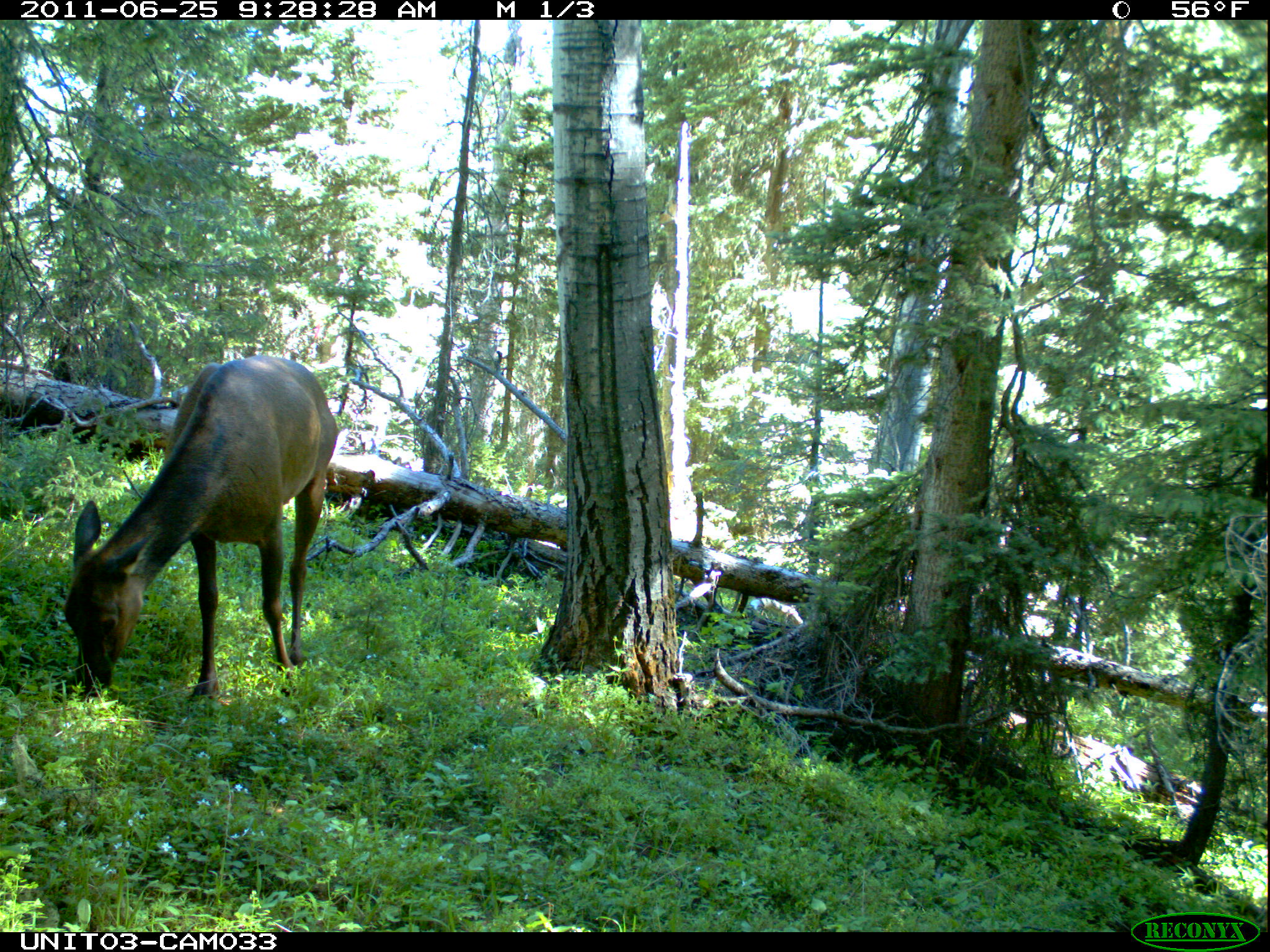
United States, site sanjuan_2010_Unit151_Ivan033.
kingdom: Animalia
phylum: Chordata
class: Mammalia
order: Artiodactyla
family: Cervidae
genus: Cervus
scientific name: Cervus elaphus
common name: red deer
Cervus elaphus (red deer).